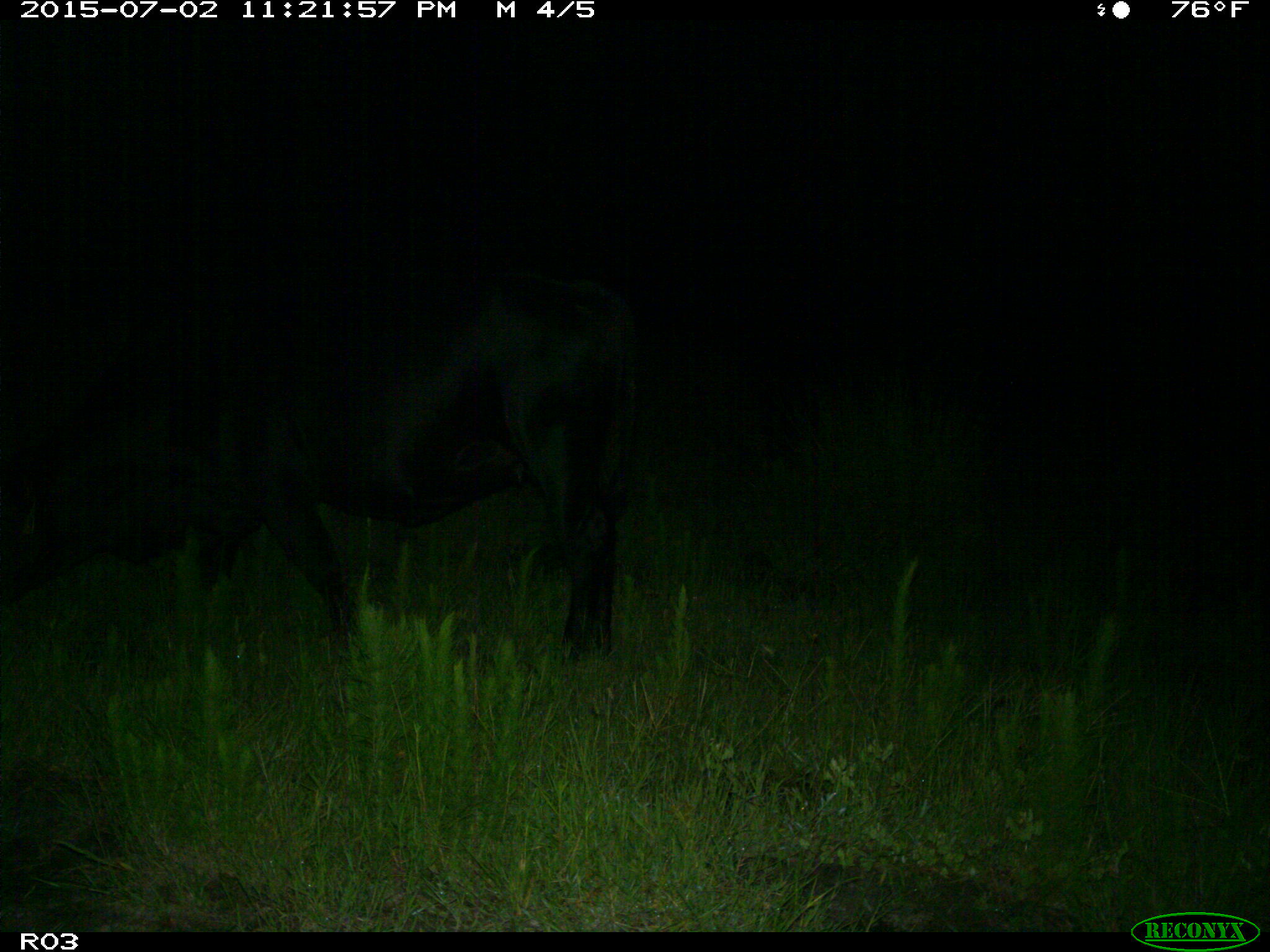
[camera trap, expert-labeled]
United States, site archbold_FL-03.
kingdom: Animalia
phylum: Chordata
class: Mammalia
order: Artiodactyla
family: Bovidae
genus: Bos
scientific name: Bos taurus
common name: domestic cow